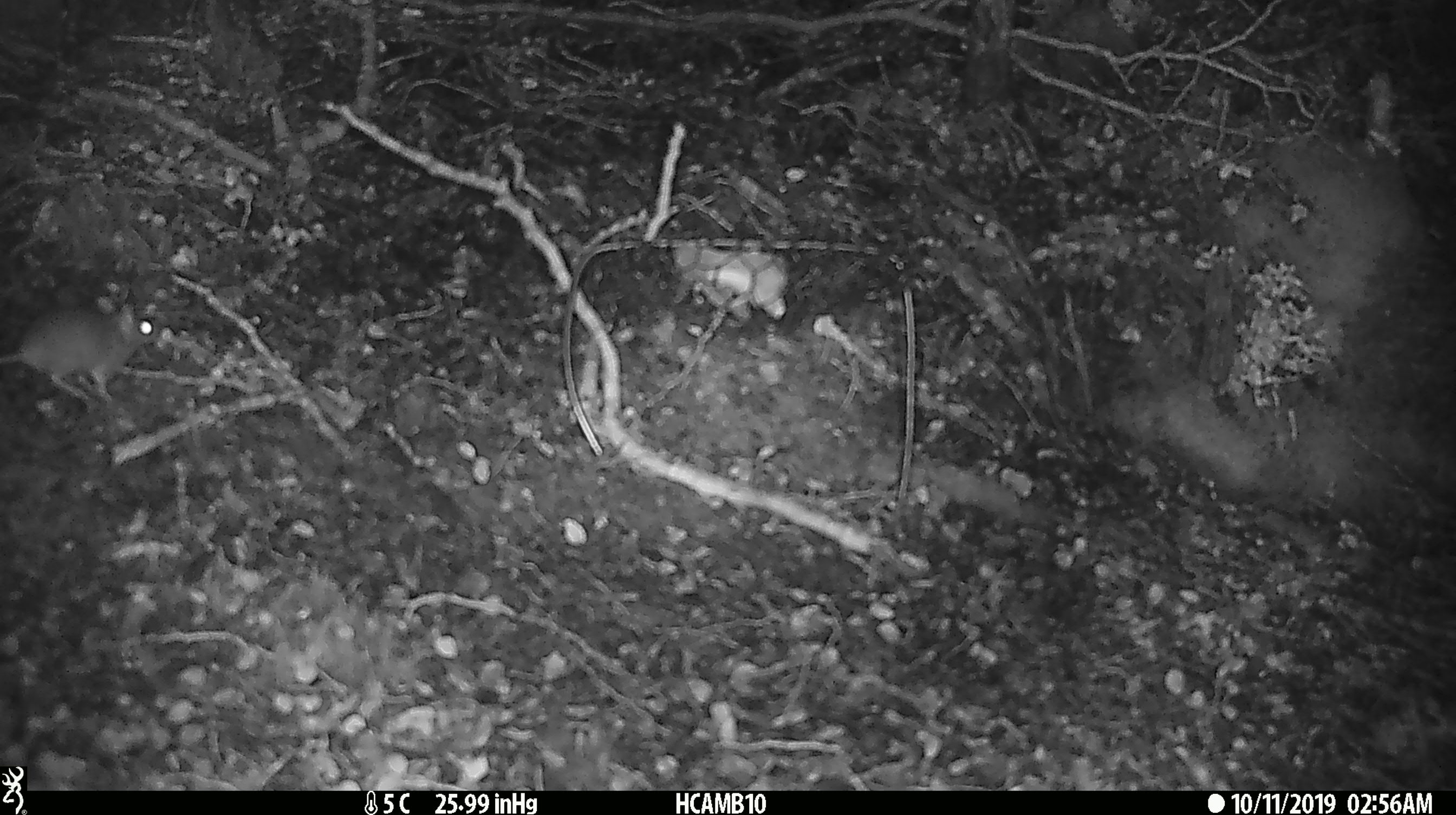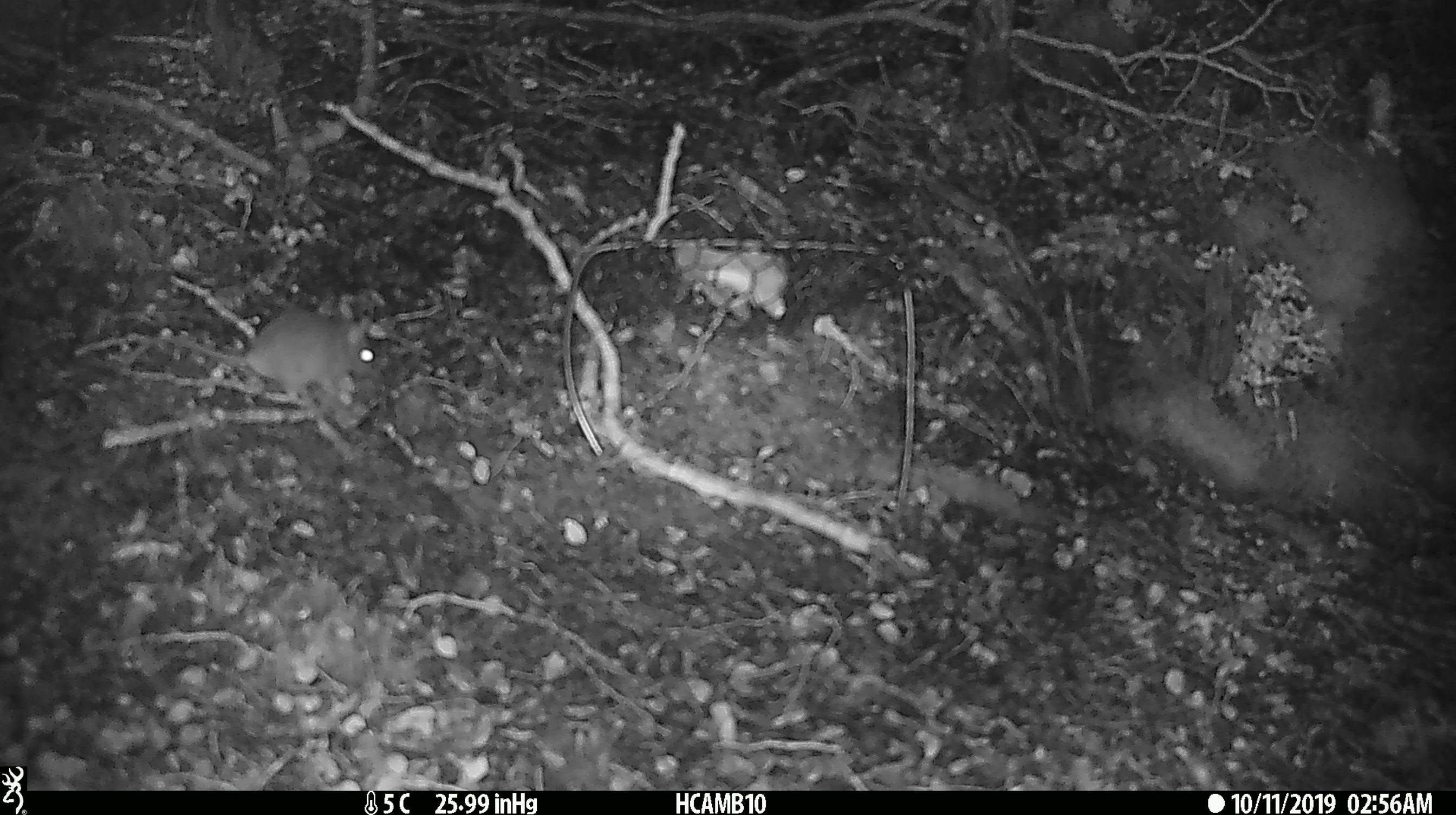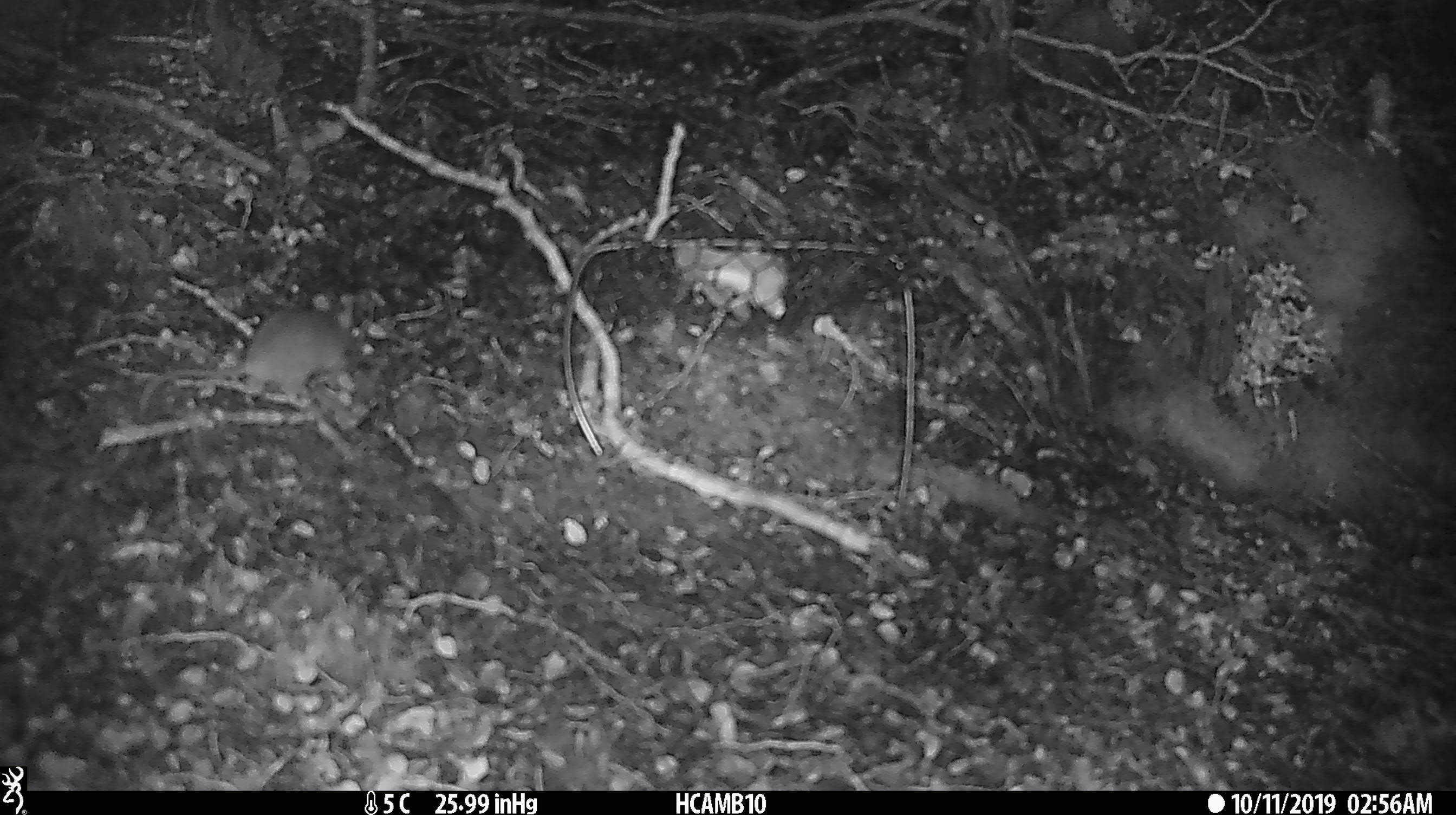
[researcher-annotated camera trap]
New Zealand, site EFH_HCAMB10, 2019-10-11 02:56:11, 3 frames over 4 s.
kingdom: Animalia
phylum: Chordata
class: Mammalia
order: Rodentia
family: Muridae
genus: Mus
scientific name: Mus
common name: mouse